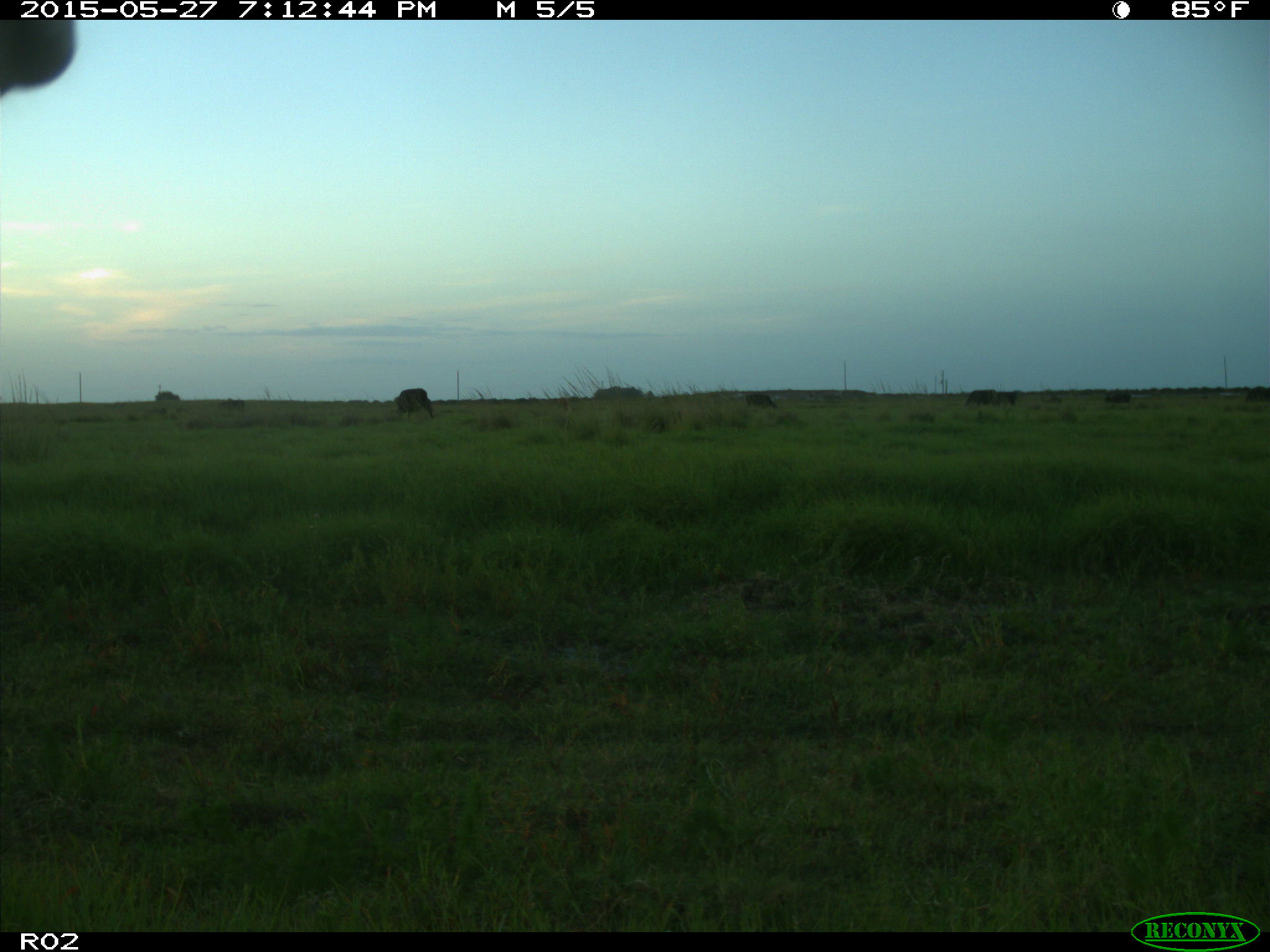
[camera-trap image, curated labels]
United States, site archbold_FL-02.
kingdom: Animalia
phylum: Chordata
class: Mammalia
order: Artiodactyla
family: Bovidae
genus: Bos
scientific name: Bos taurus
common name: domestic cow